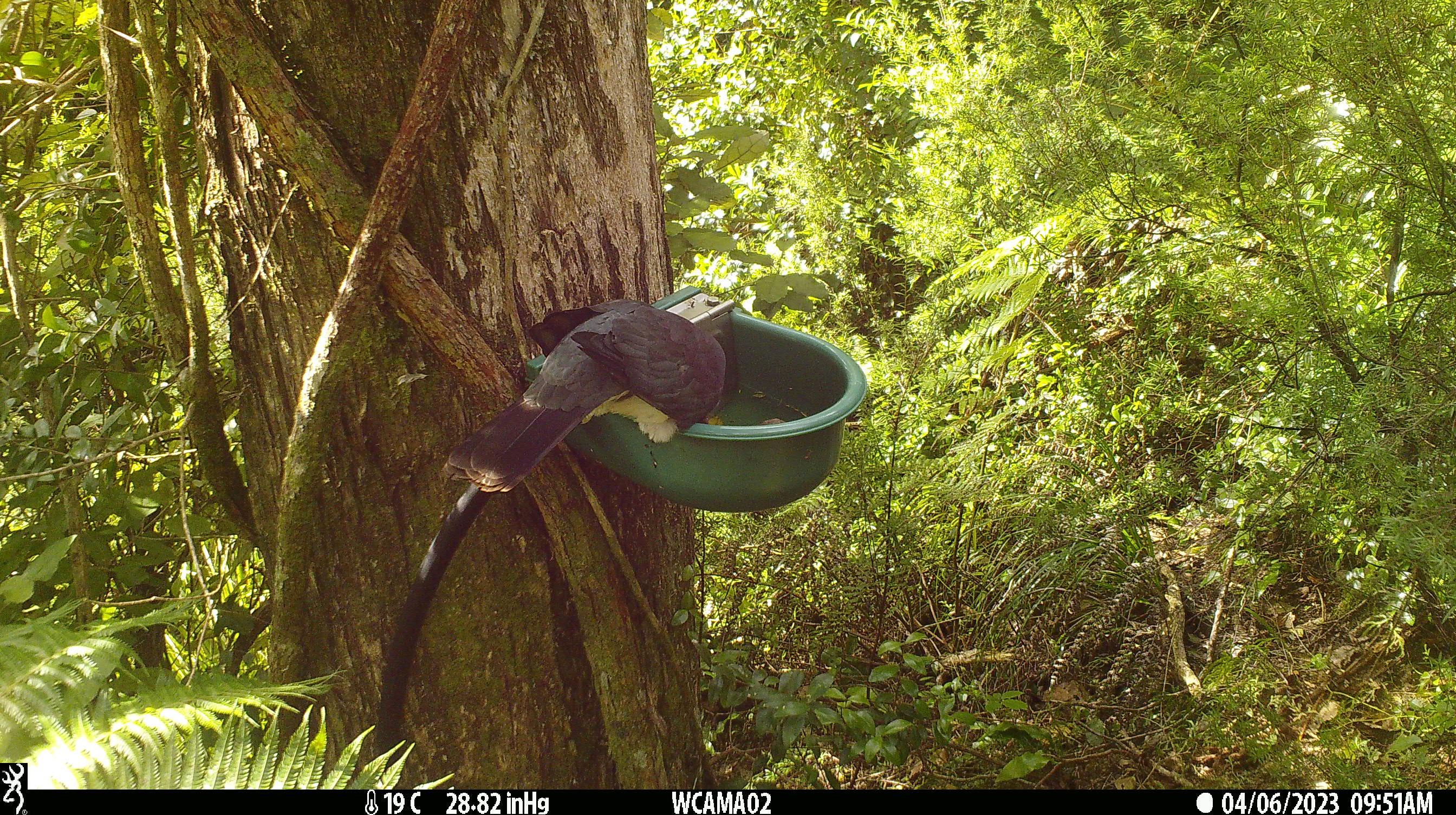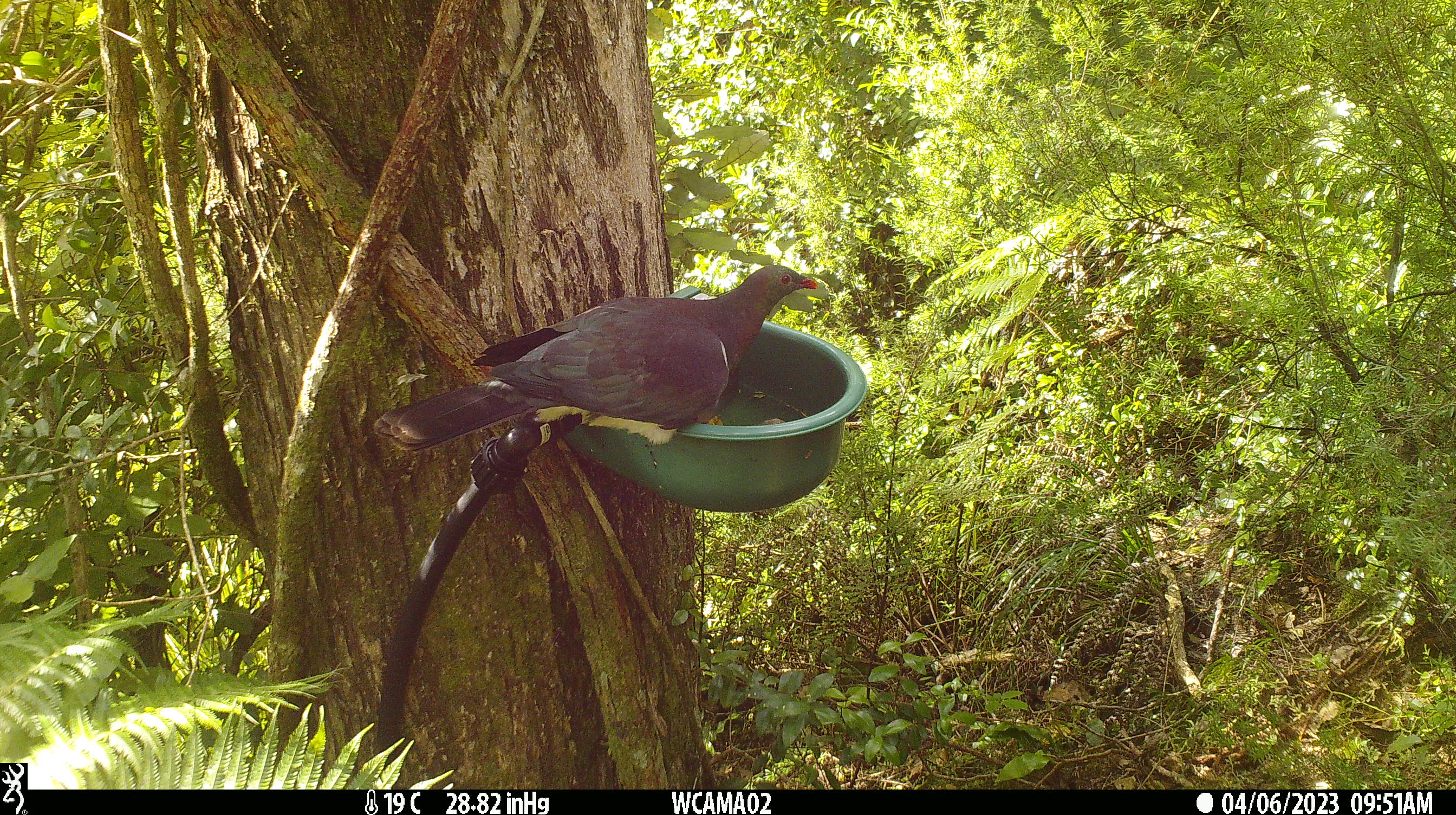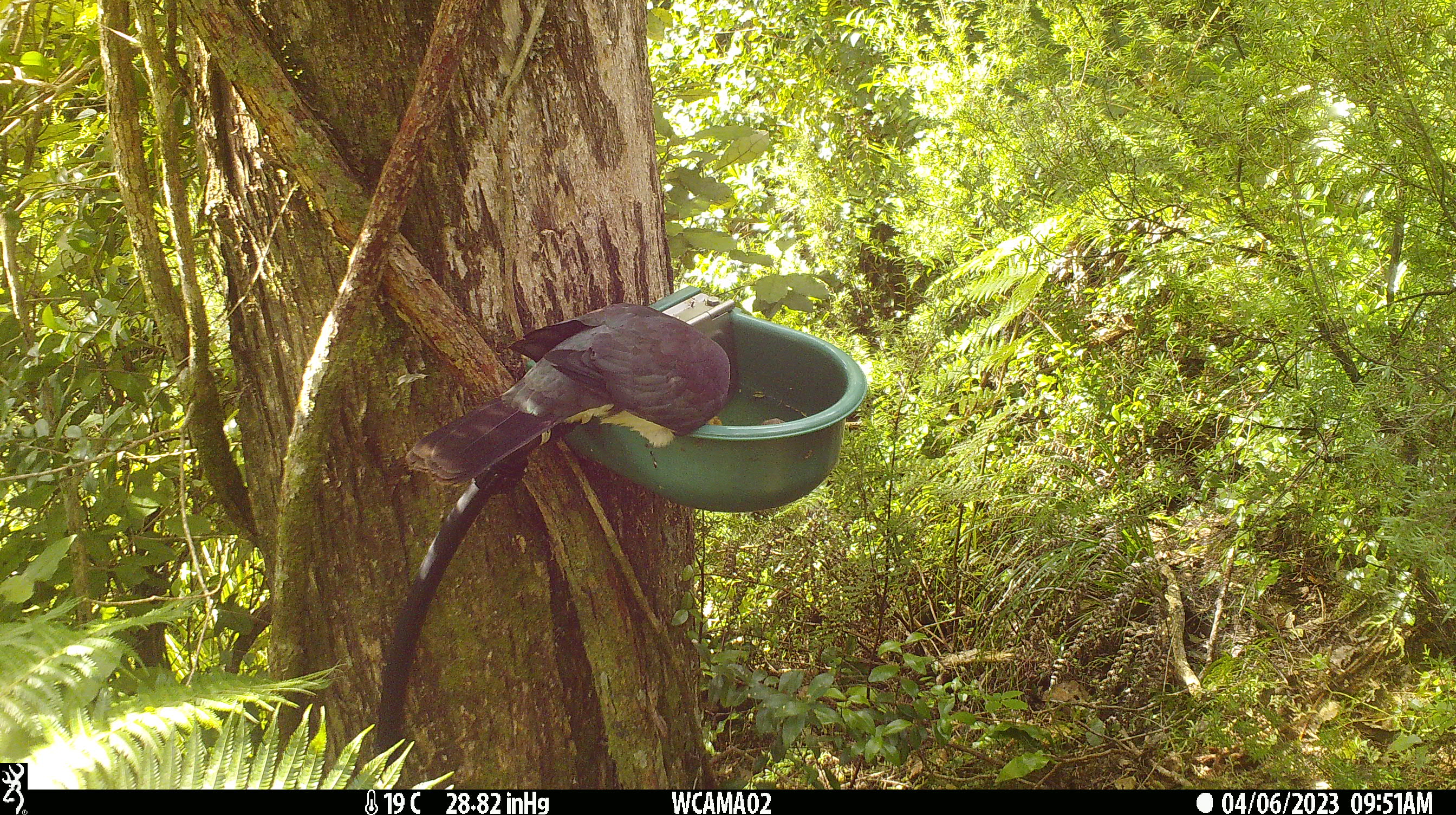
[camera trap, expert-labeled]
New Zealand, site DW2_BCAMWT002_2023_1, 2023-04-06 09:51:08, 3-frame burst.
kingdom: Animalia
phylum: Chordata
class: Aves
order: Columbiformes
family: Columbidae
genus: Hemiphaga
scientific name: Hemiphaga novaeseelandiae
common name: new zealand pigeon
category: kereru